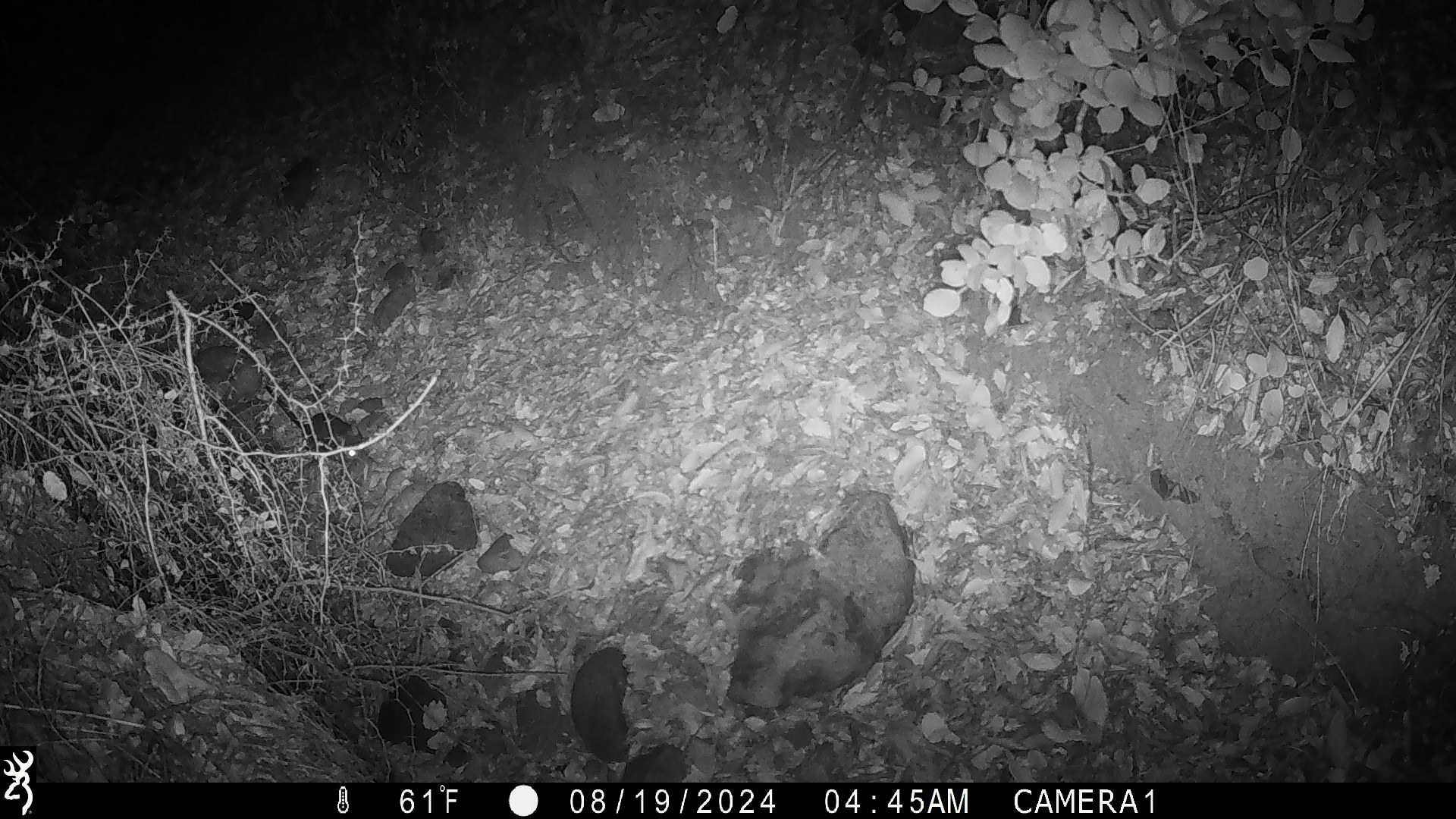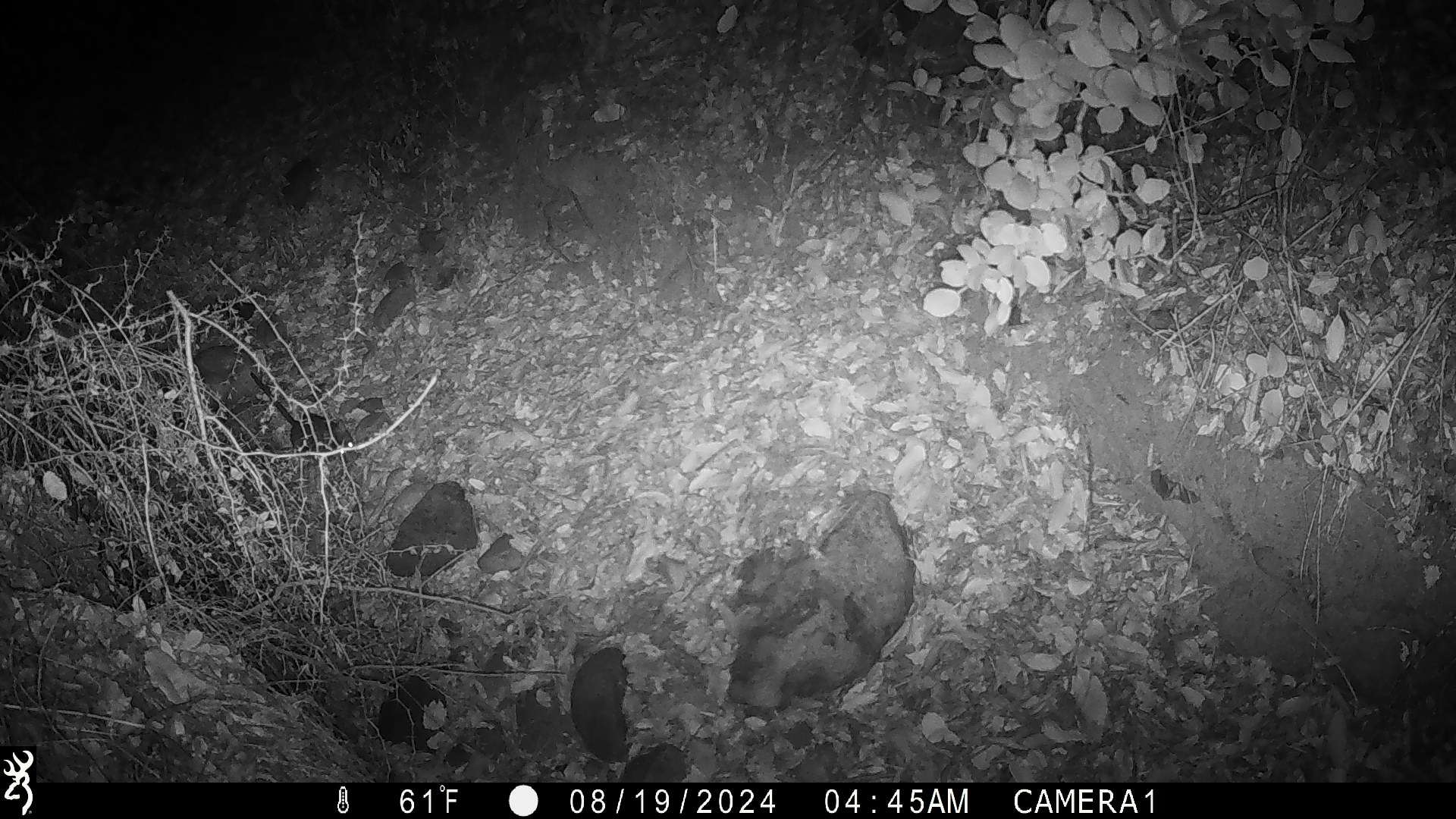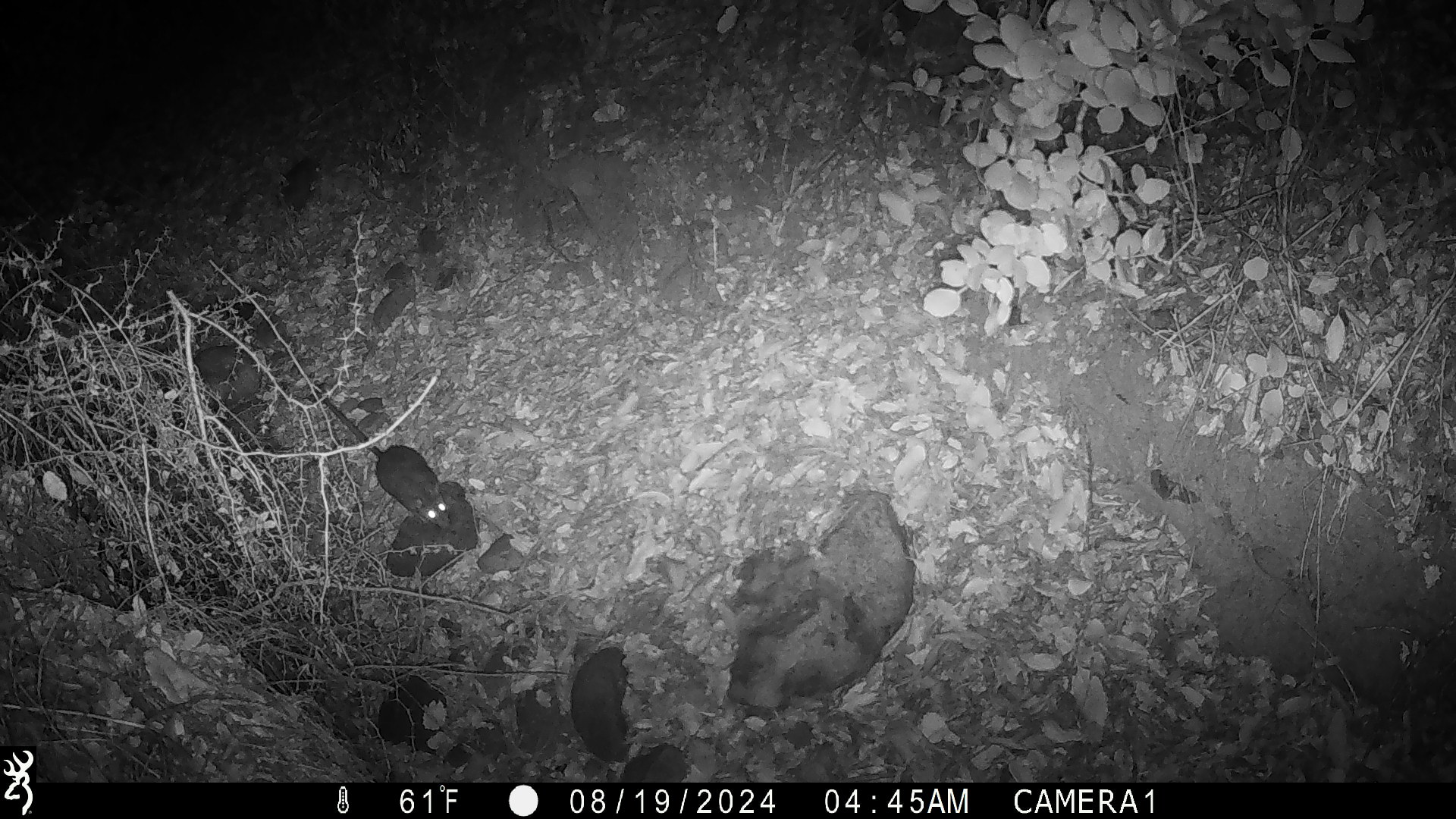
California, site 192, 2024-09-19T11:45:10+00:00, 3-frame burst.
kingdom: Animalia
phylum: Chordata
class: Mammalia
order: Rodentia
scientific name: Rodentia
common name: mouse or rat